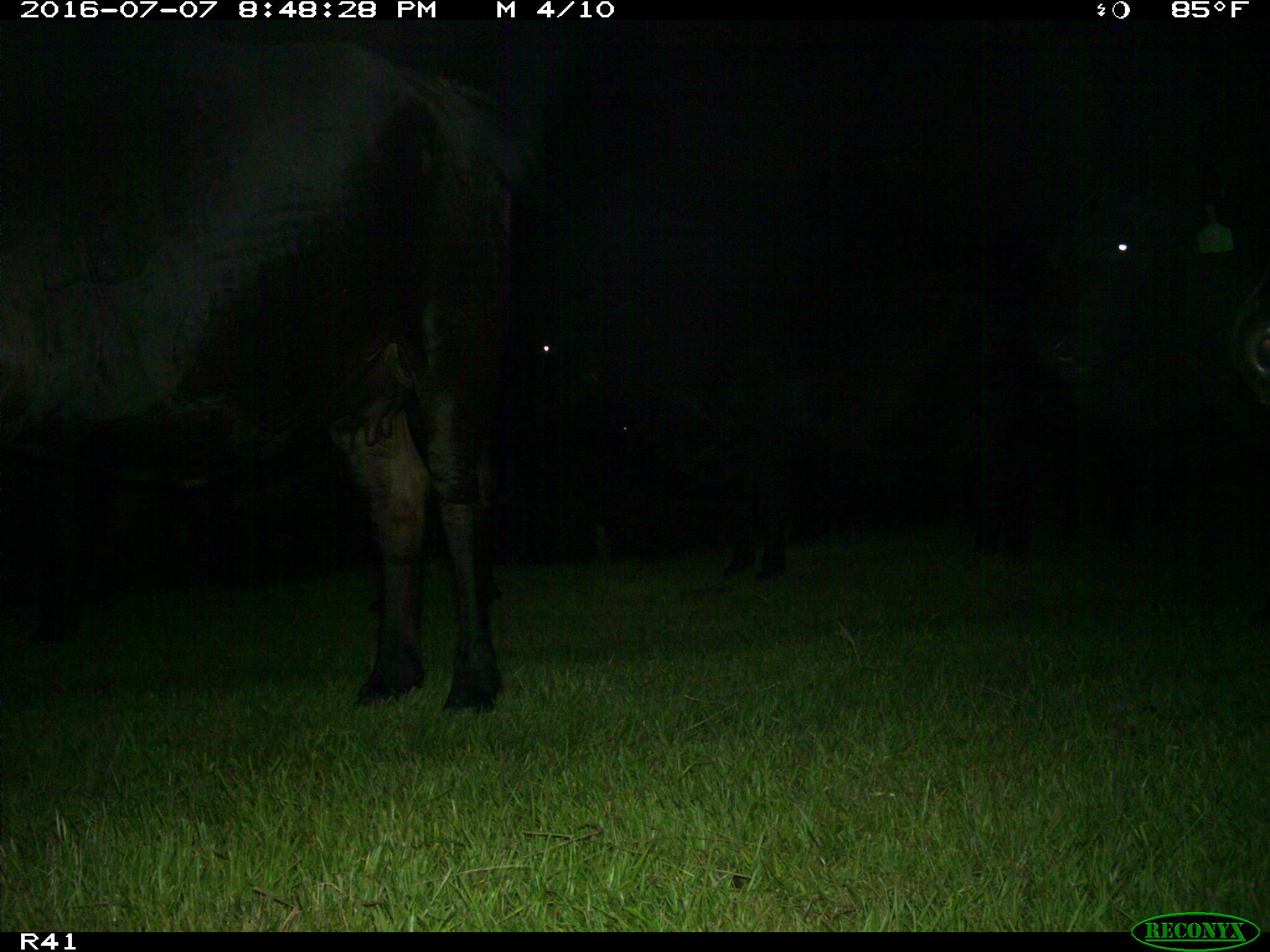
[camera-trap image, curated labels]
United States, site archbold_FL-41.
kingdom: Animalia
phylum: Chordata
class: Mammalia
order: Artiodactyla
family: Bovidae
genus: Bos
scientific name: Bos taurus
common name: domestic cow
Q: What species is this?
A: Bos taurus (domestic cow).